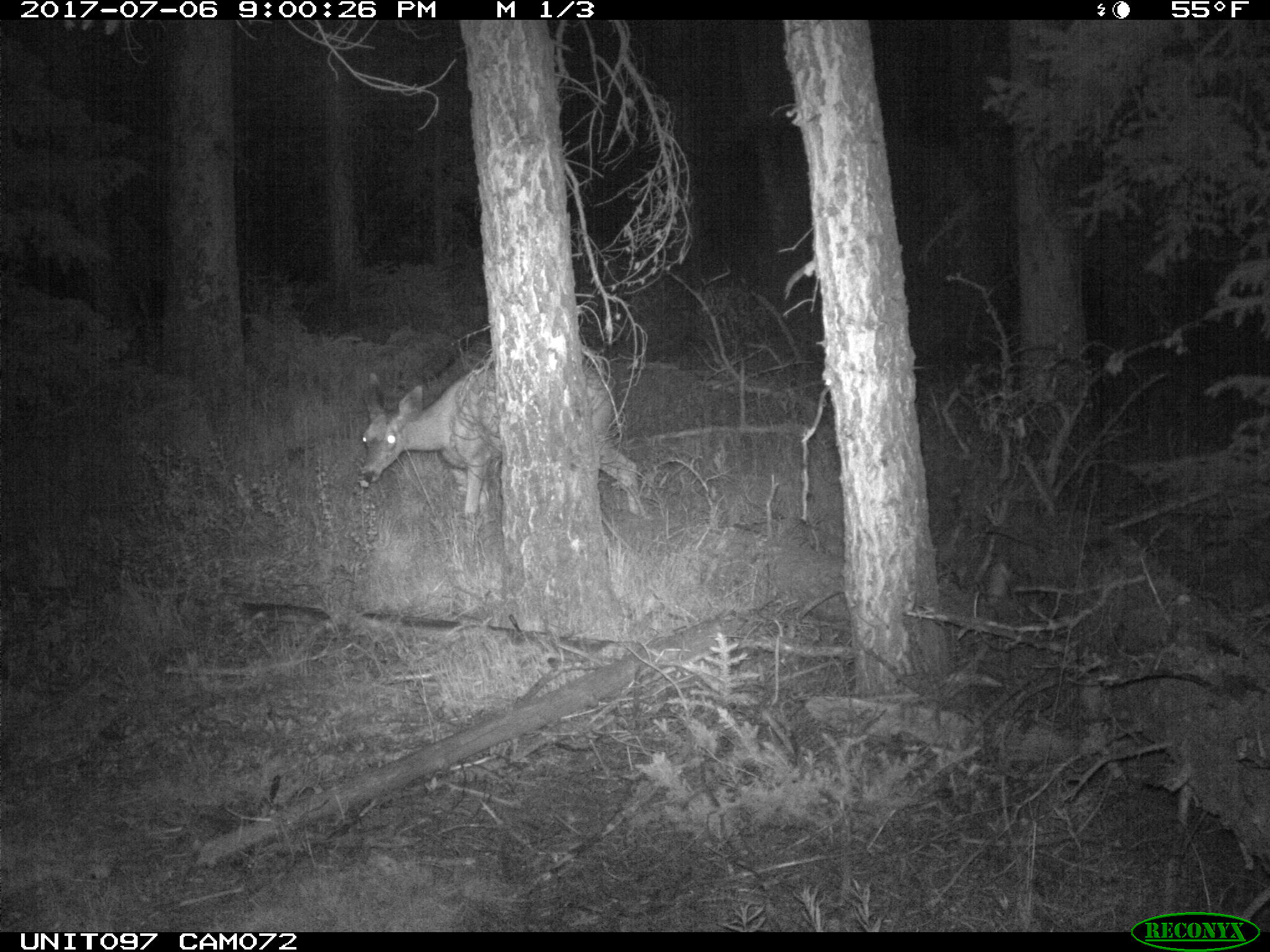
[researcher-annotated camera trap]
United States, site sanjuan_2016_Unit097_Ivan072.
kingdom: Animalia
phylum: Chordata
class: Mammalia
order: Artiodactyla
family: Cervidae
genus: Odocoileus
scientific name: Odocoileus hemionus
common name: mule deer